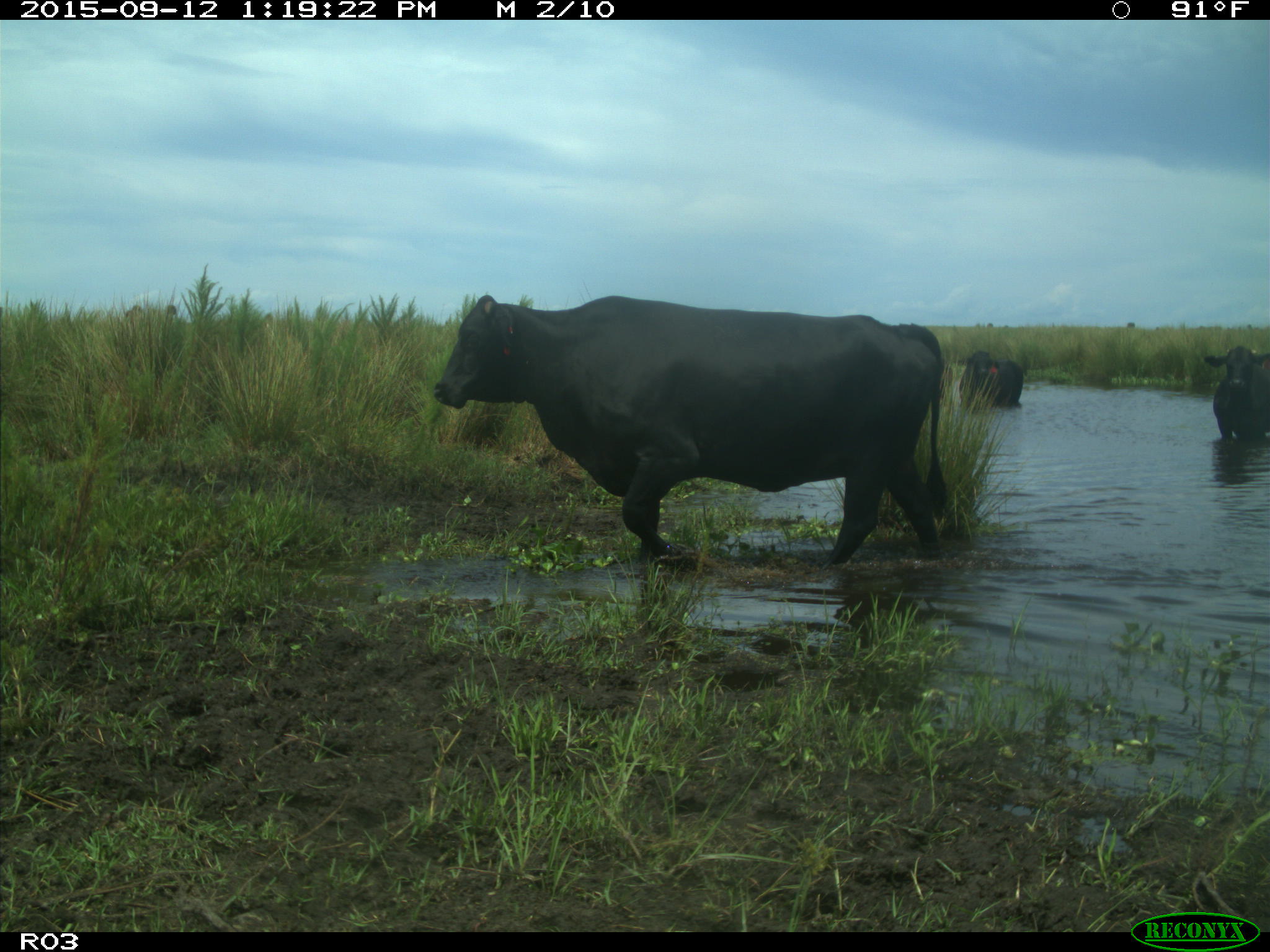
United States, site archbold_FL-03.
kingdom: Animalia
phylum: Chordata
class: Mammalia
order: Artiodactyla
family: Bovidae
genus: Bos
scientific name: Bos taurus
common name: domestic cow